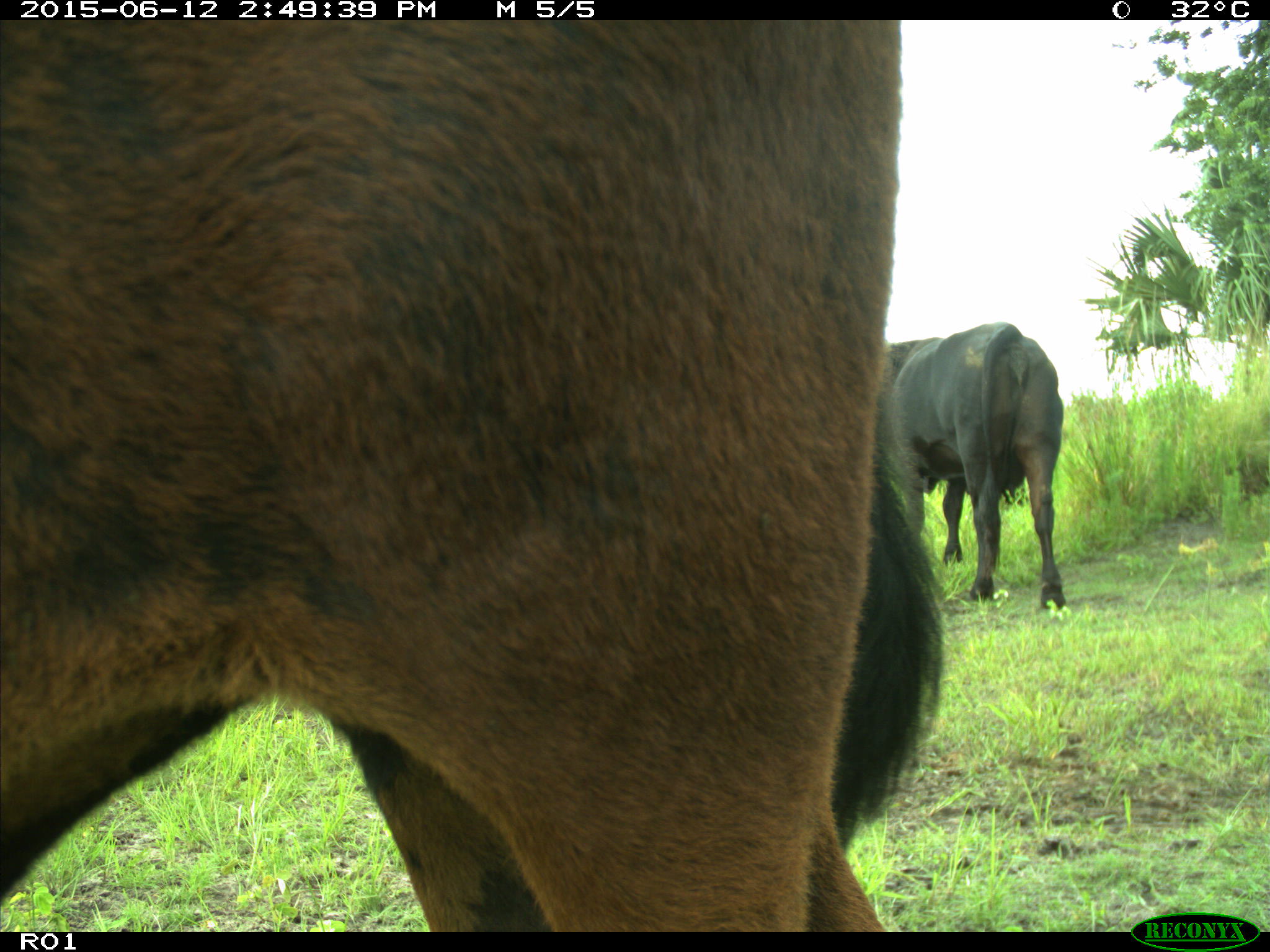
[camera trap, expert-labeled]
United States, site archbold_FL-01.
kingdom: Animalia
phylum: Chordata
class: Mammalia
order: Artiodactyla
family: Bovidae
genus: Bos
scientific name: Bos taurus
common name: domestic cow